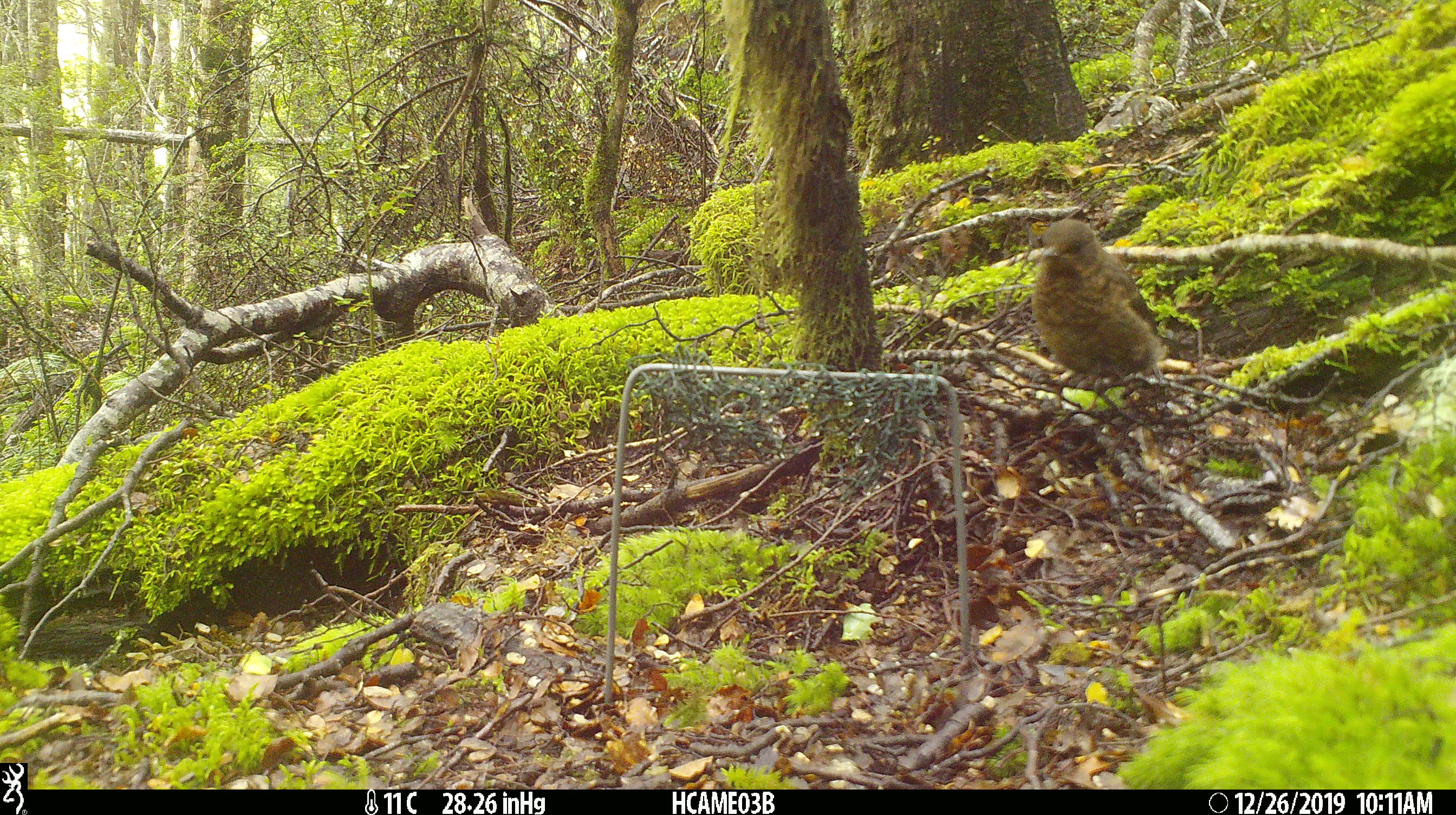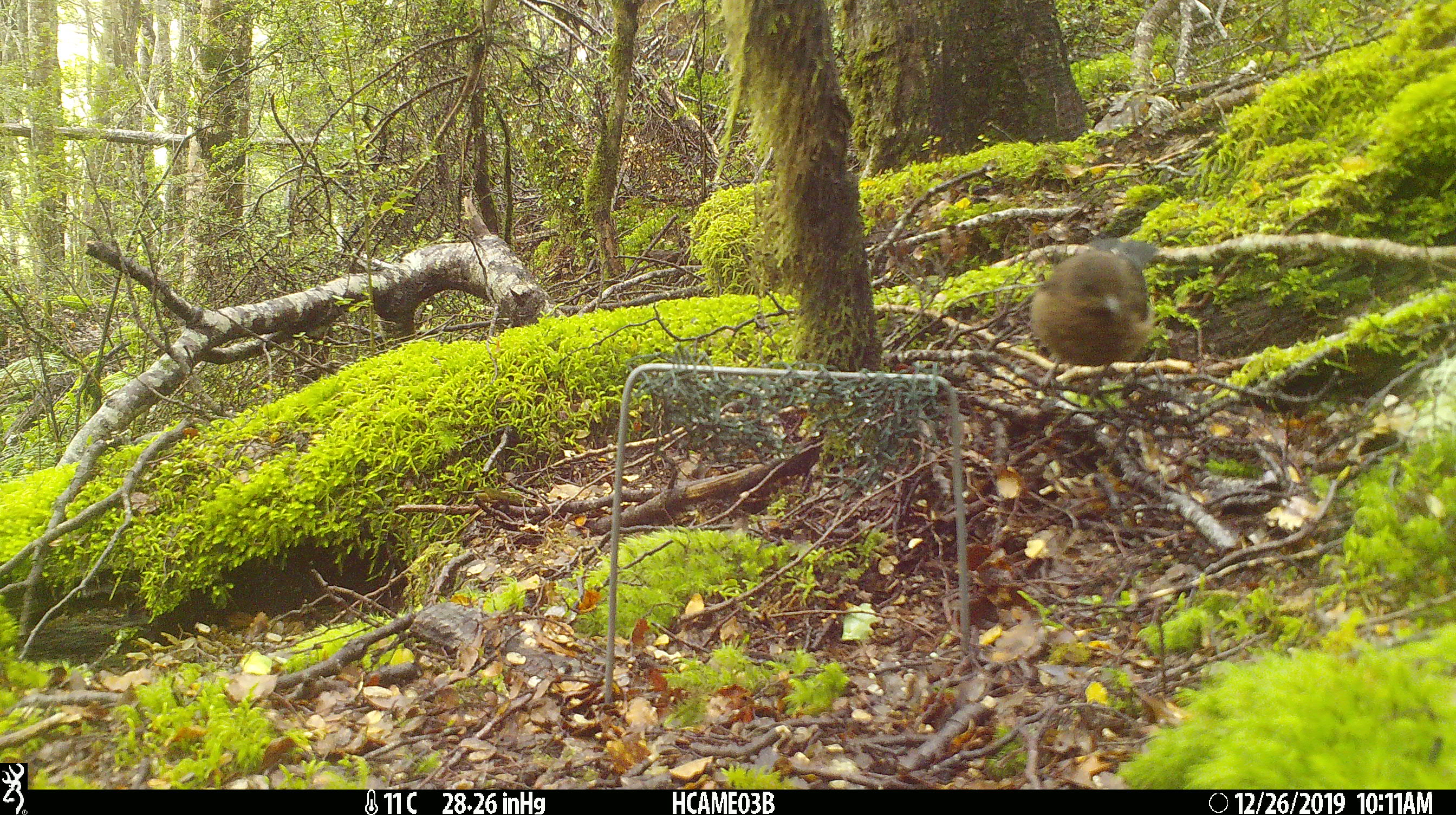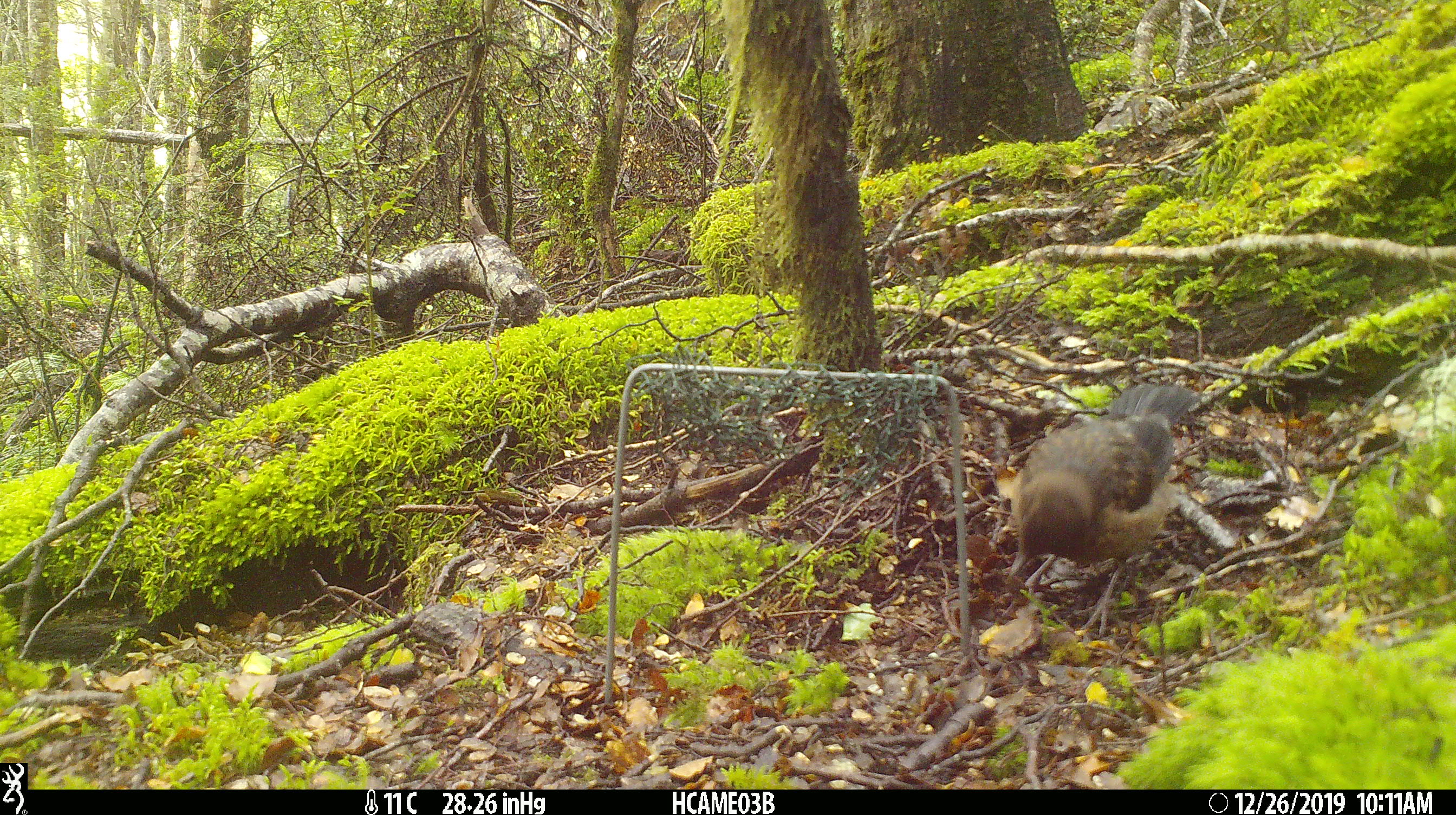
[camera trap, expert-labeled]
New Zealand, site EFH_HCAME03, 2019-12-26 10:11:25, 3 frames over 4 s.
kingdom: Animalia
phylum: Chordata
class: Aves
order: Passeriformes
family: Turdidae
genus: Turdus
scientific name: Turdus merula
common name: eurasian blackbird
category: blackbird